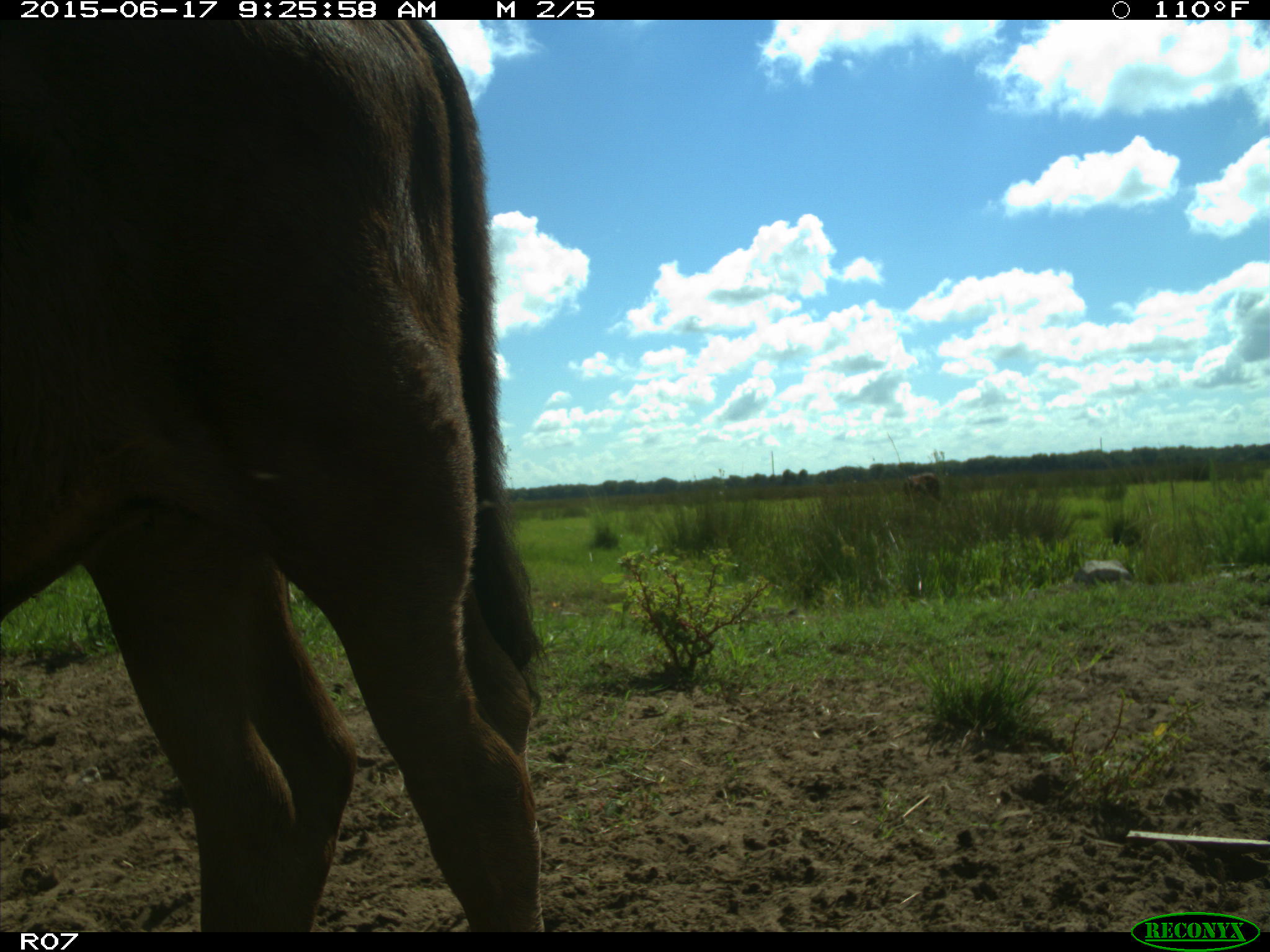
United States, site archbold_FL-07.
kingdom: Animalia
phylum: Chordata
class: Mammalia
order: Artiodactyla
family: Bovidae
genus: Bos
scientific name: Bos taurus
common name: domestic cow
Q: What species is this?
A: Bos taurus (domestic cow).